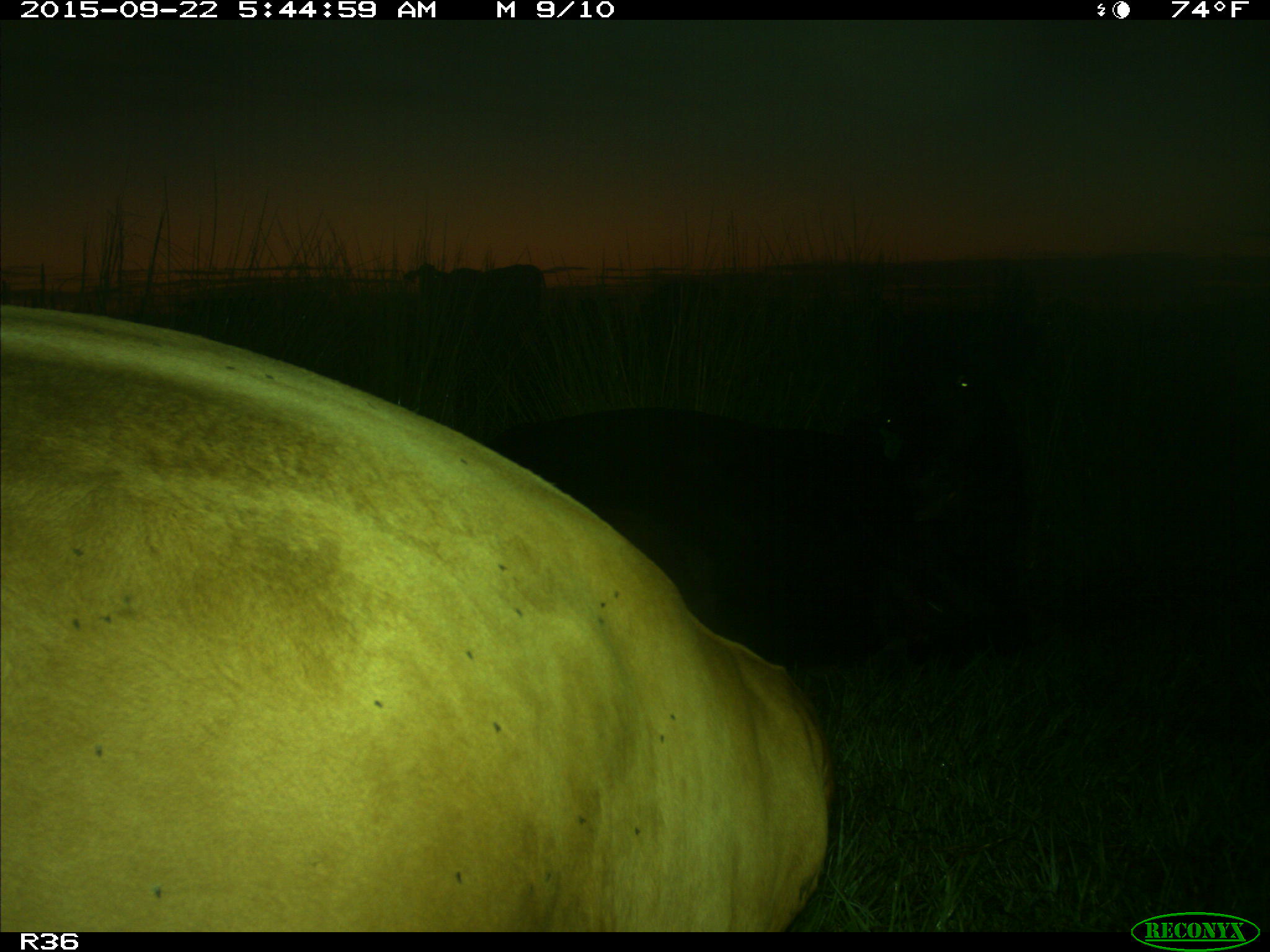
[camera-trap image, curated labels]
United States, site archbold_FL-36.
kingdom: Animalia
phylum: Chordata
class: Mammalia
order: Artiodactyla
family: Bovidae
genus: Bos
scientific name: Bos taurus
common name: domestic cow